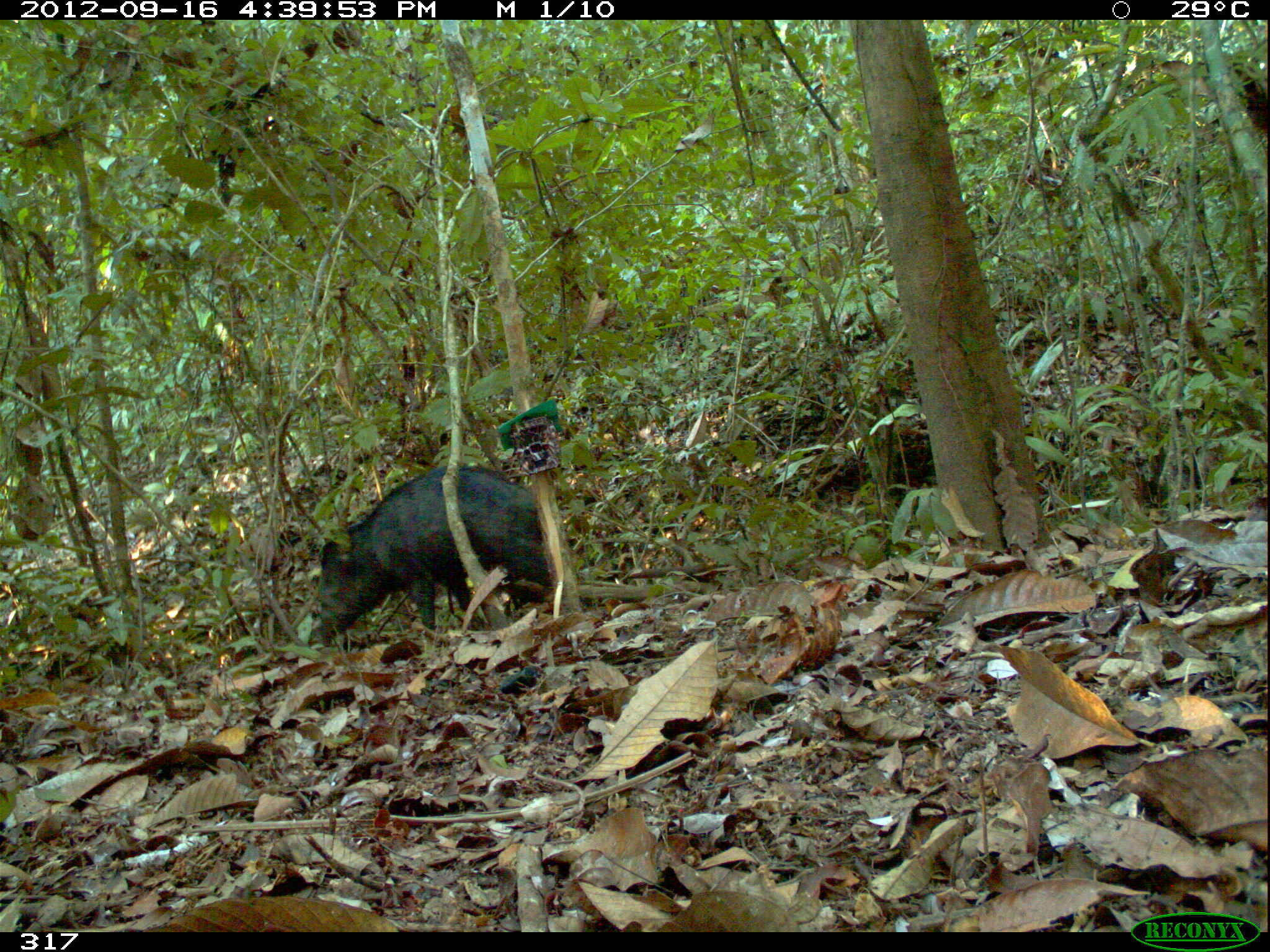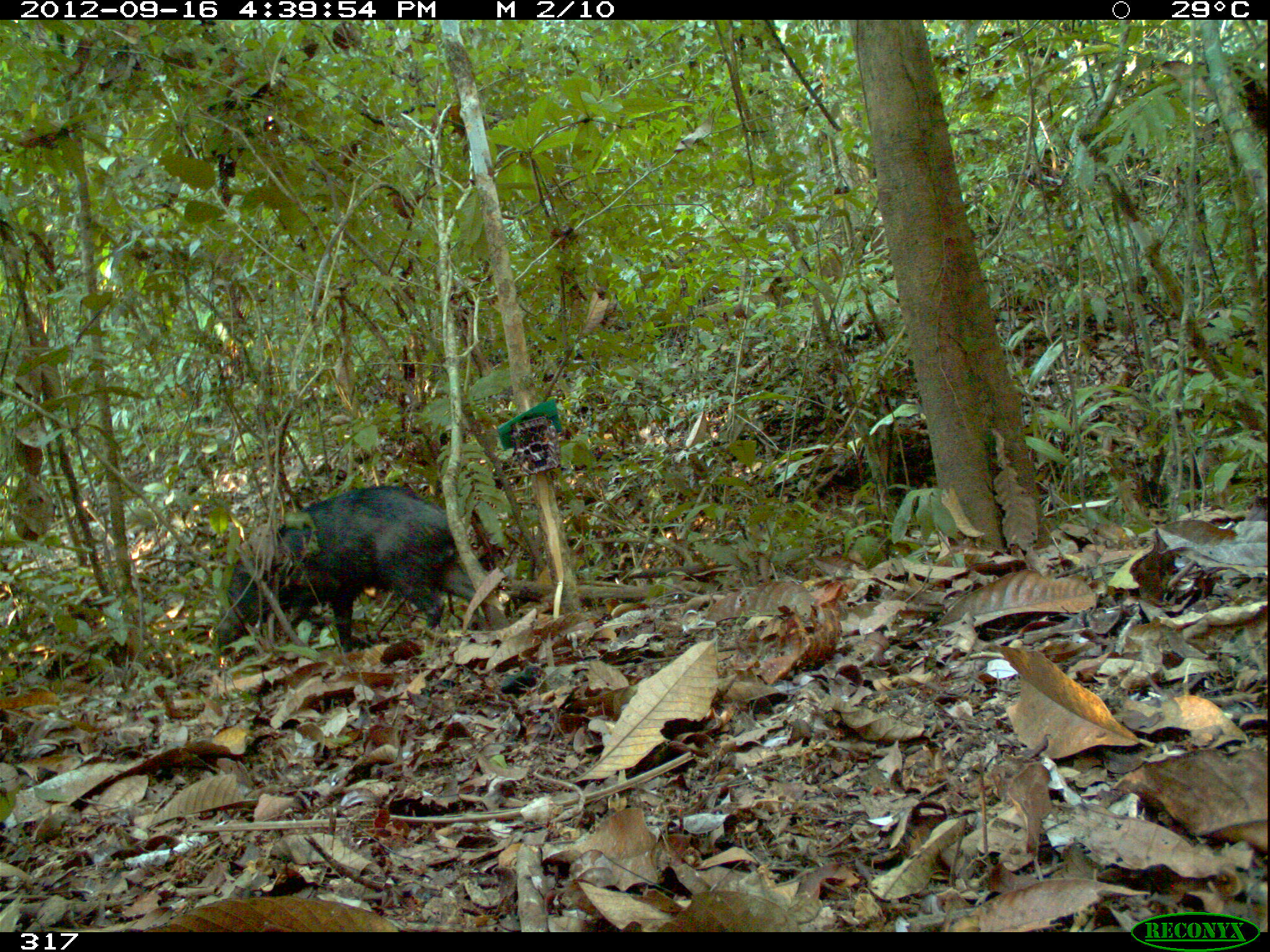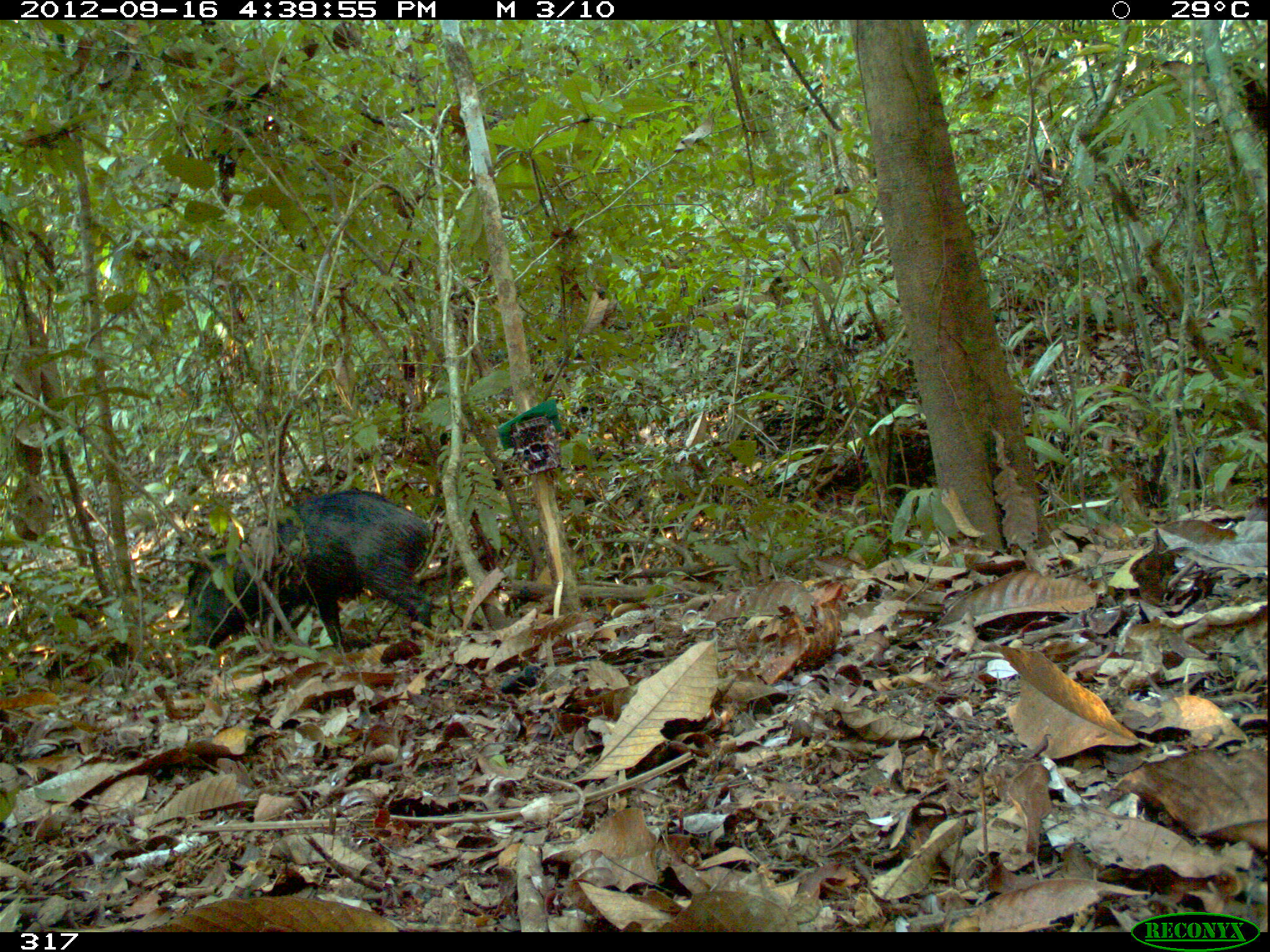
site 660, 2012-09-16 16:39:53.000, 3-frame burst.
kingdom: Animalia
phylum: Chordata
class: Mammalia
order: Artiodactyla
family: Tayassuidae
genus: Tayassu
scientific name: Tayassu pecari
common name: white-lipped peccary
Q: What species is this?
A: Tayassu pecari (white-lipped peccary).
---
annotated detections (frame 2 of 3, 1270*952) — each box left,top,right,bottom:
tayassu pecari: 215,484,483,655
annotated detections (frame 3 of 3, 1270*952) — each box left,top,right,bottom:
tayassu pecari: 178,489,431,662